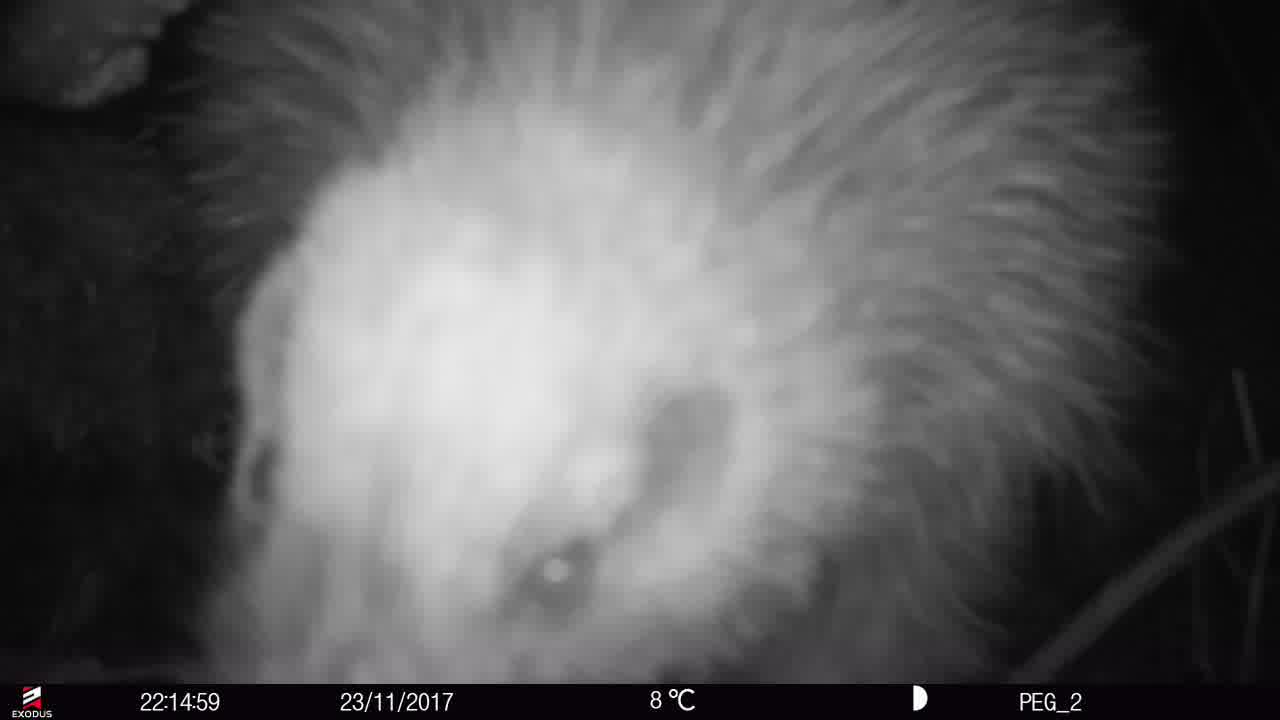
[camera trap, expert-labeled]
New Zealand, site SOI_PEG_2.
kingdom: Animalia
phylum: Chordata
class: Aves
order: Apterygiformes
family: Apterygidae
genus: Apteryx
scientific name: Apteryx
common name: kiwi